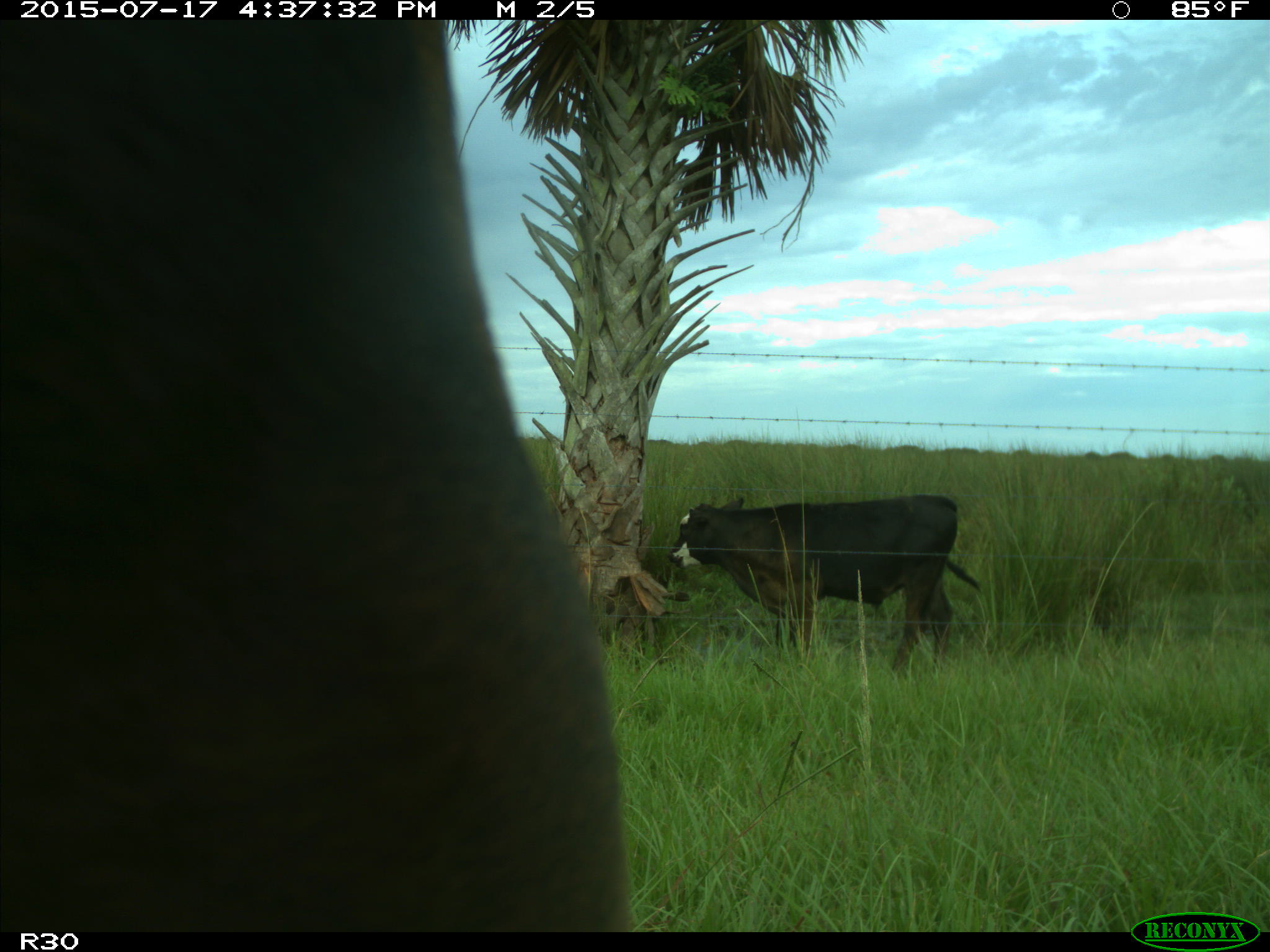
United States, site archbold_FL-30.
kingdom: Animalia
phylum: Chordata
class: Mammalia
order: Artiodactyla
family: Bovidae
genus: Bos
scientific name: Bos taurus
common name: domestic cow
Bos taurus (domestic cow).